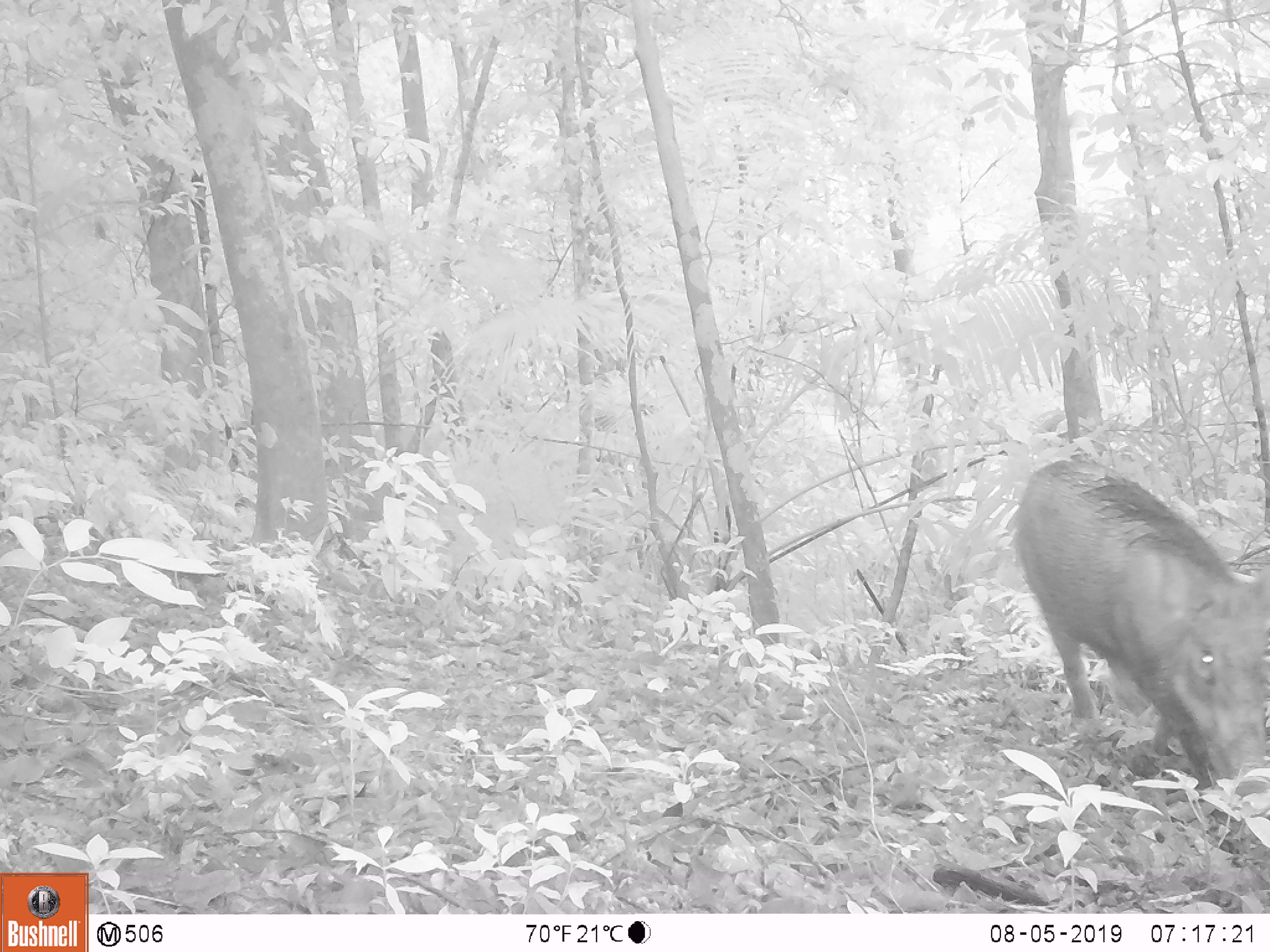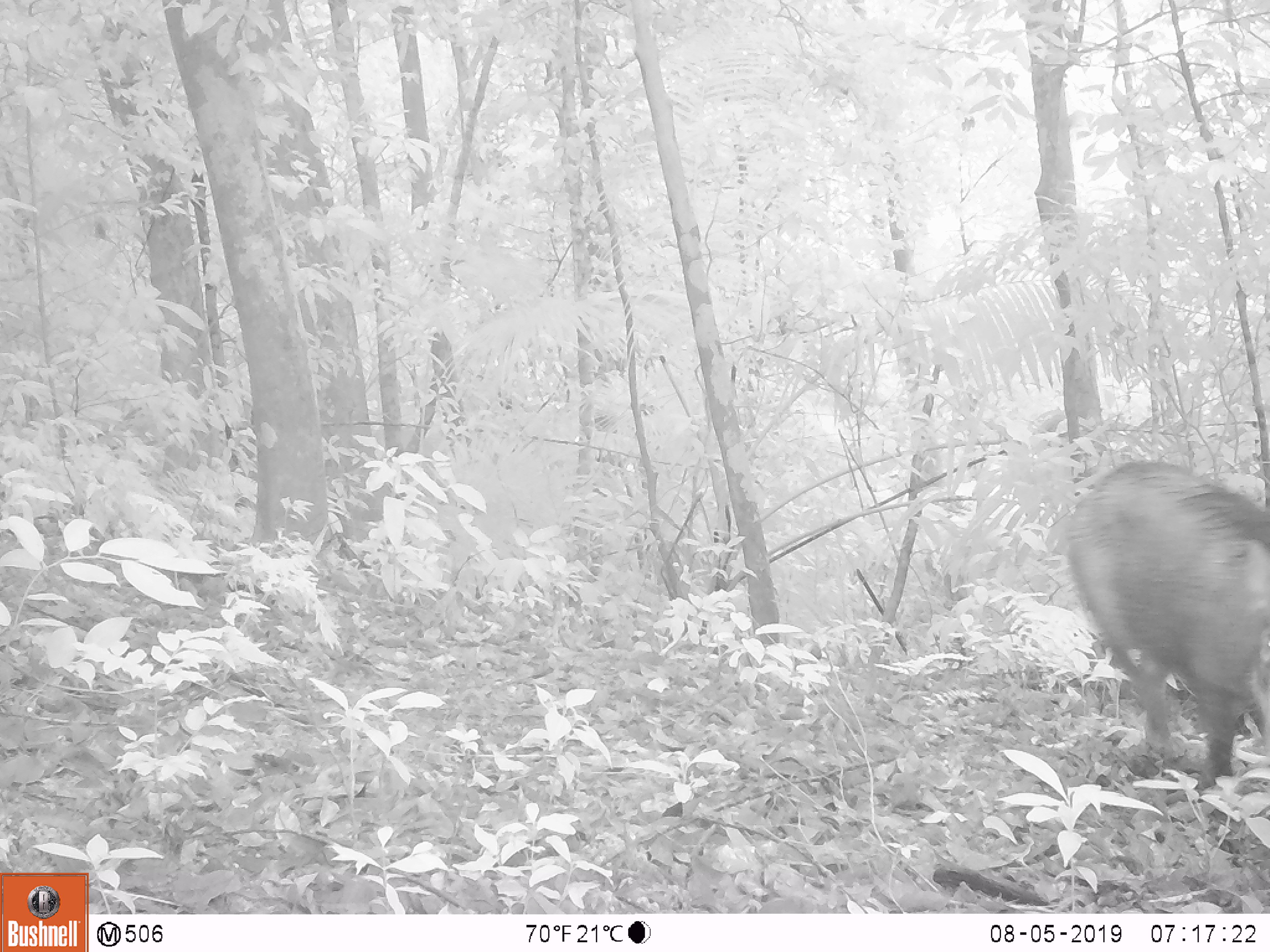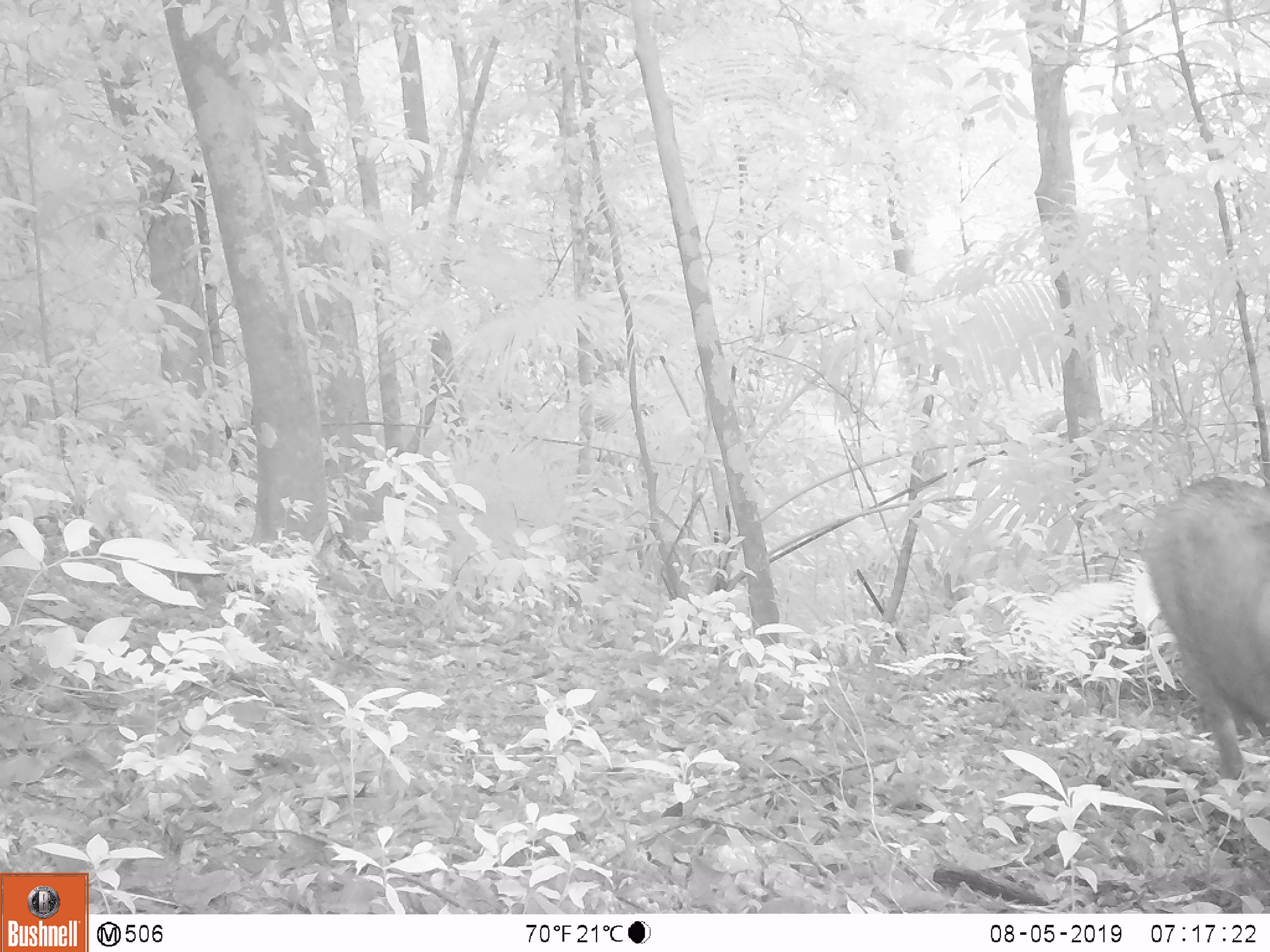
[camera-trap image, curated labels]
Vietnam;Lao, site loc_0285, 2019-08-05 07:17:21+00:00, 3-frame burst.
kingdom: Animalia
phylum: Chordata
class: Mammalia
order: Artiodactyla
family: Suidae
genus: Sus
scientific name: Sus scrofa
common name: eurasian wild pig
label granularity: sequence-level